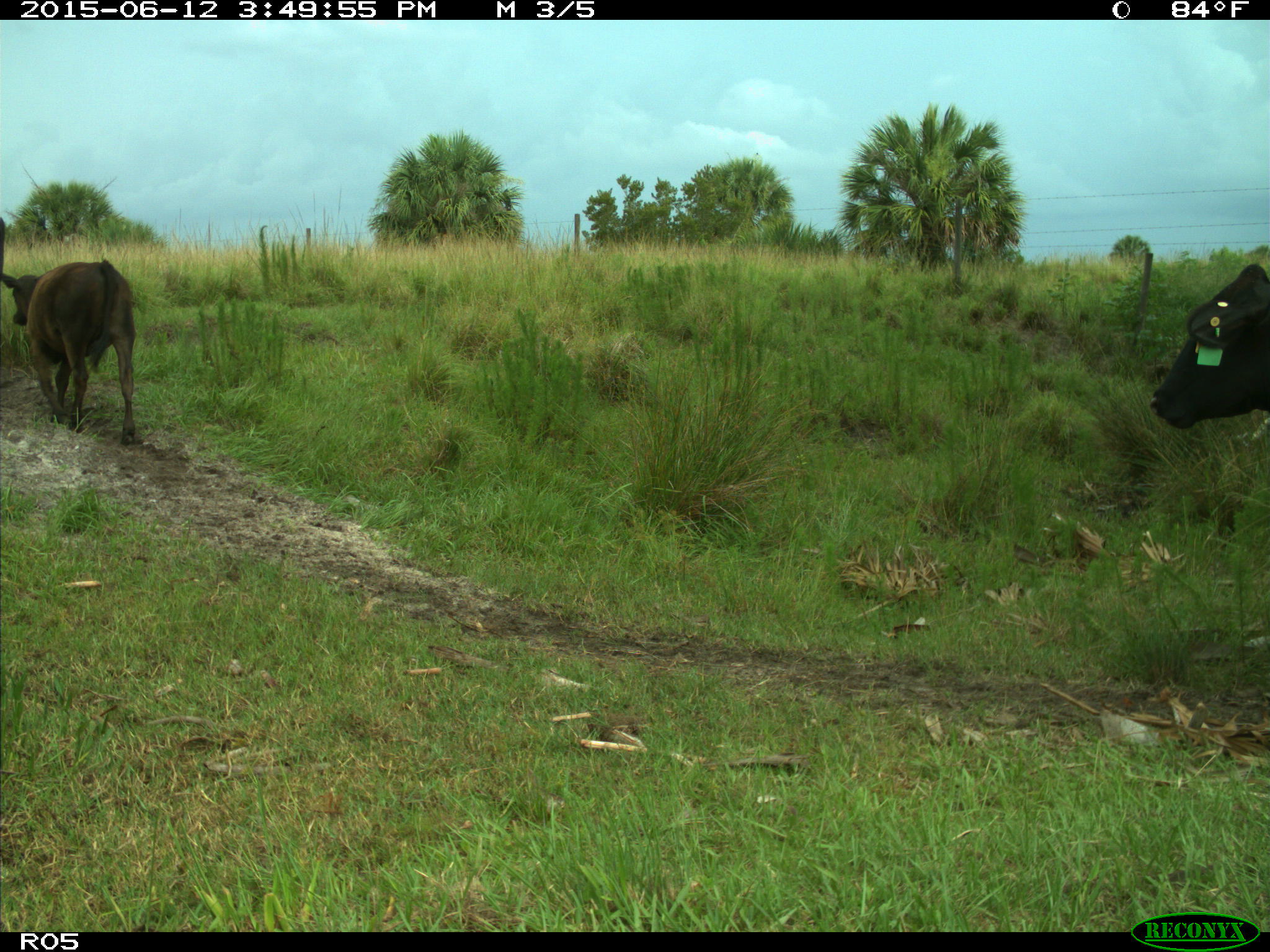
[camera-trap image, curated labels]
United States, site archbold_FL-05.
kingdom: Animalia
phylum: Chordata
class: Mammalia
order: Artiodactyla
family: Bovidae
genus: Bos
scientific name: Bos taurus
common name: domestic cow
Bos taurus (domestic cow).